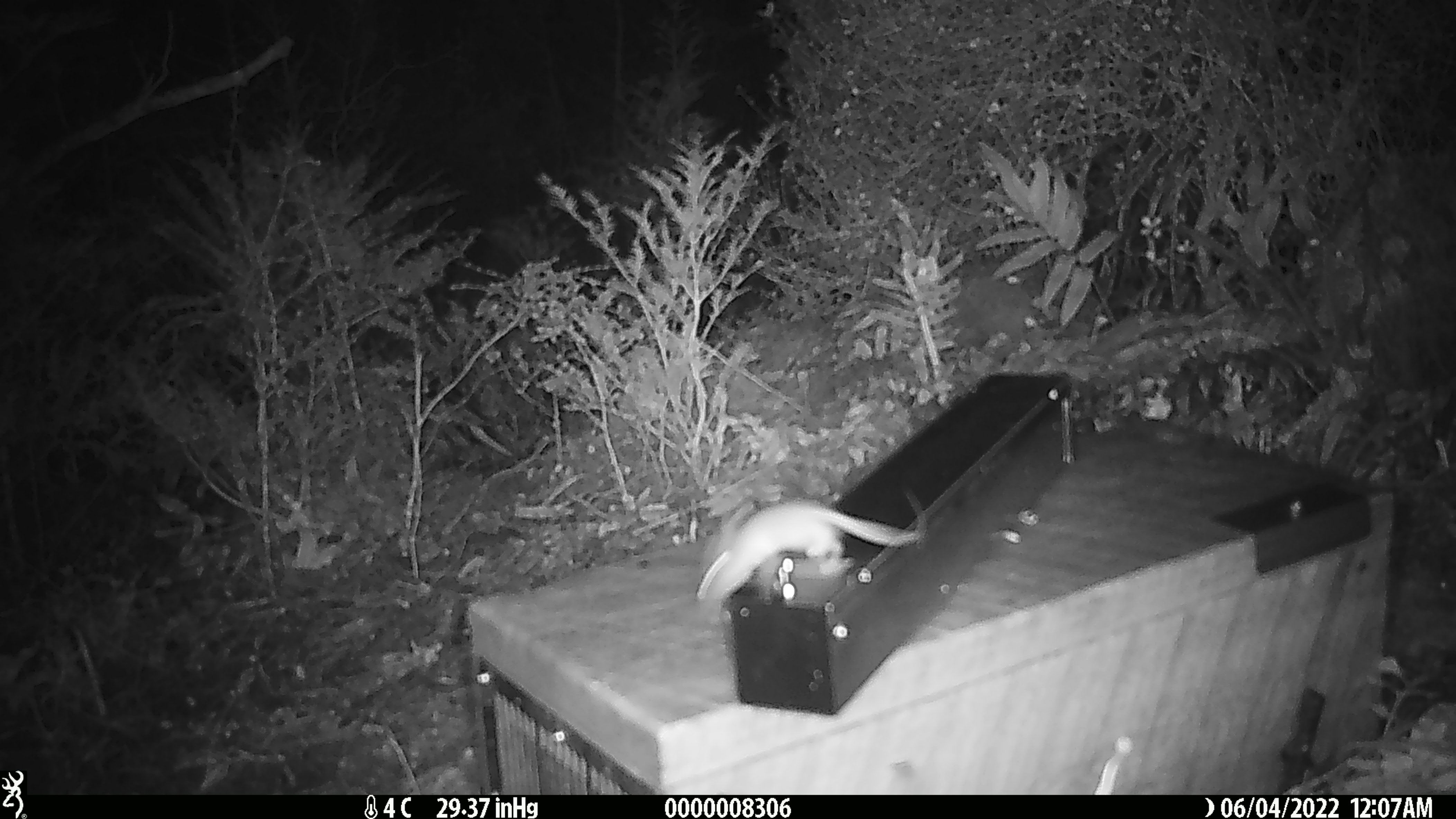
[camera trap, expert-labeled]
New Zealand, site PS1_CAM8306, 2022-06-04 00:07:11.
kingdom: Animalia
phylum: Chordata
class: Mammalia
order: Rodentia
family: Muridae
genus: Mus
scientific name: Mus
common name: mouse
Mouse (Mus).